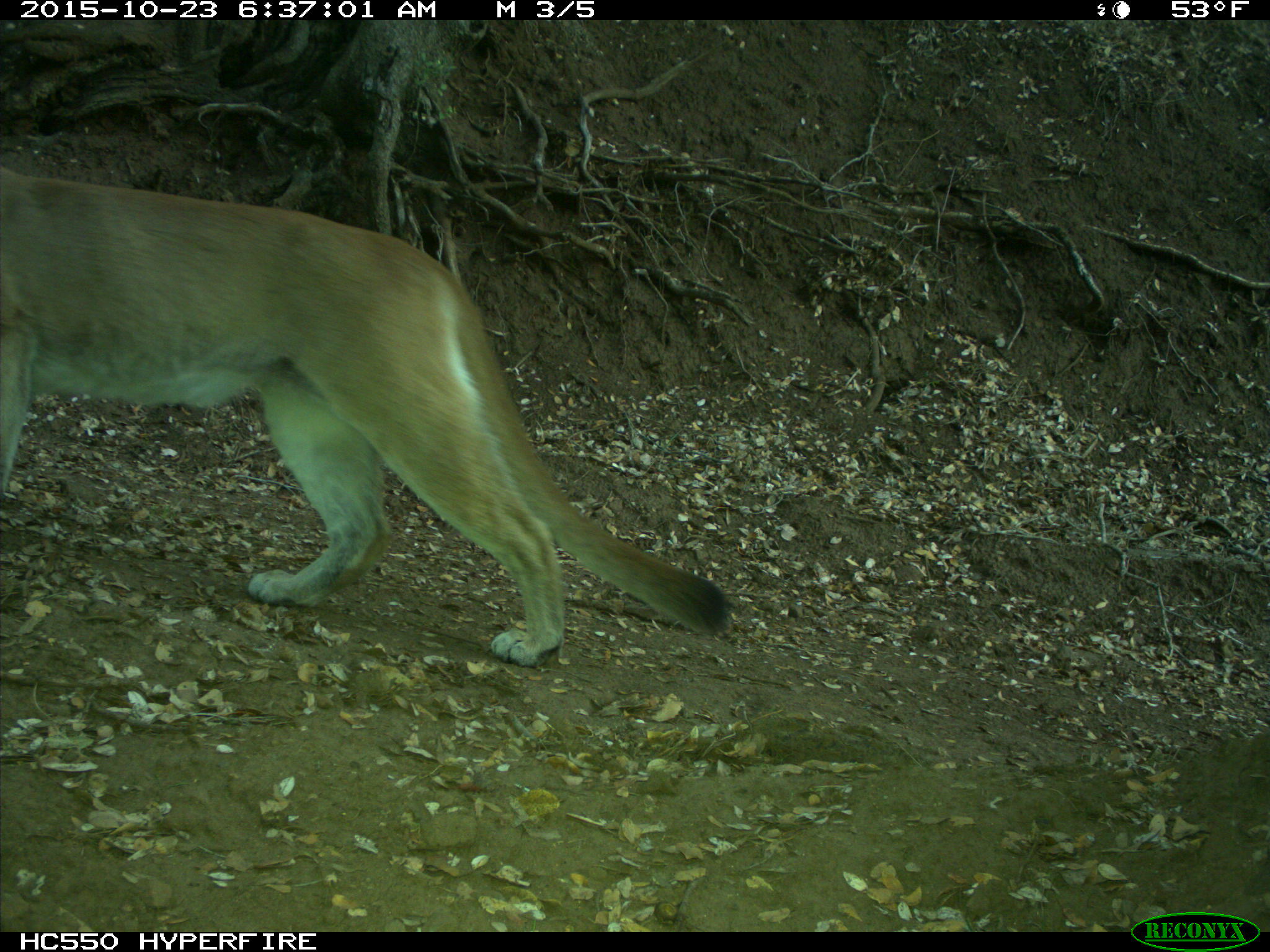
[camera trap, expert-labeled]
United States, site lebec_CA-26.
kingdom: Animalia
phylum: Chordata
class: Mammalia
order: Carnivora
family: Felidae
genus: Puma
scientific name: Puma concolor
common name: mountain lion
Puma concolor (mountain lion).